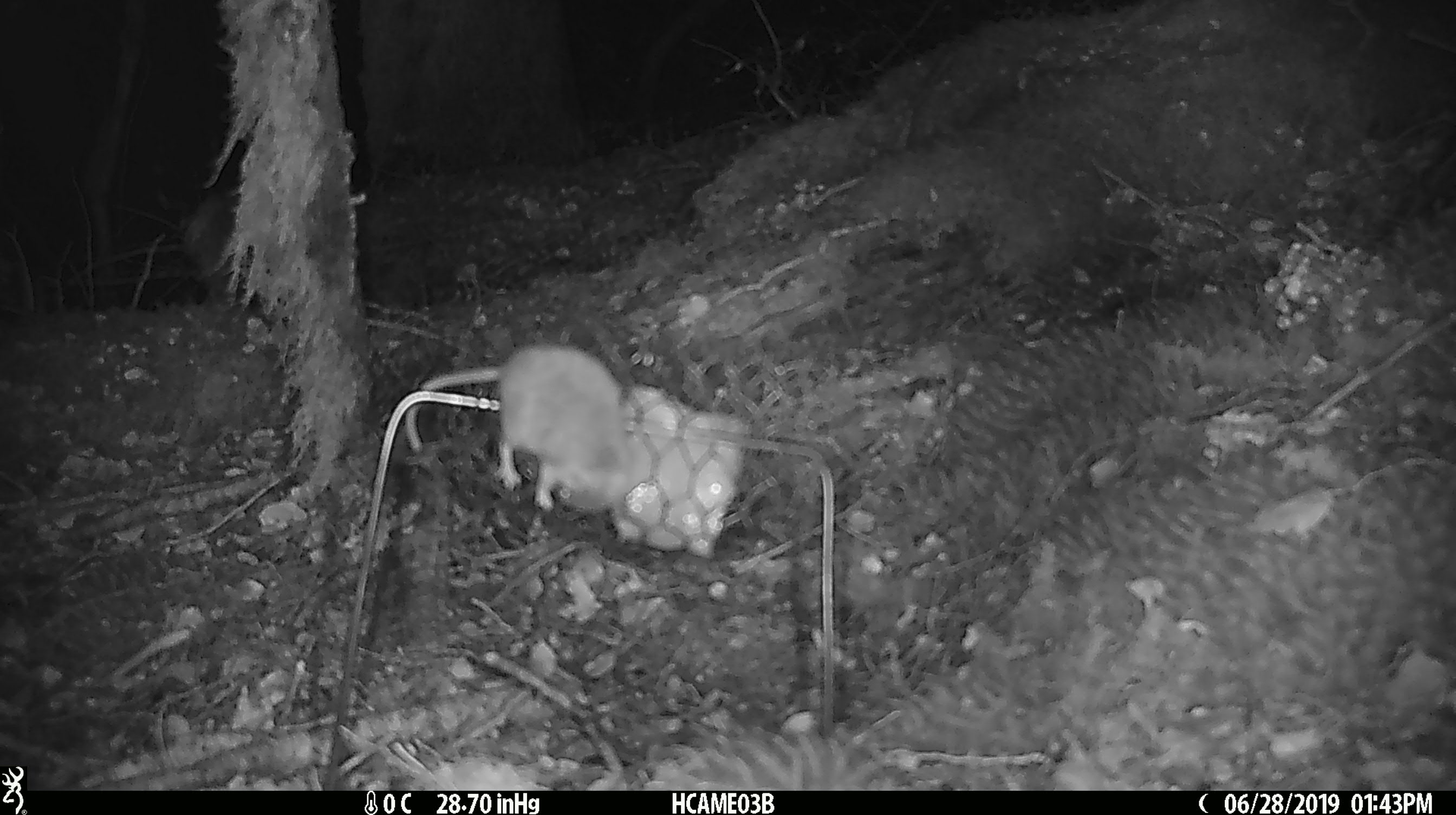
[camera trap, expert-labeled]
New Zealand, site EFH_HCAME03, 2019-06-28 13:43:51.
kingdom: Animalia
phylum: Chordata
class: Mammalia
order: Rodentia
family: Muridae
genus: Mus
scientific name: Mus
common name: mouse